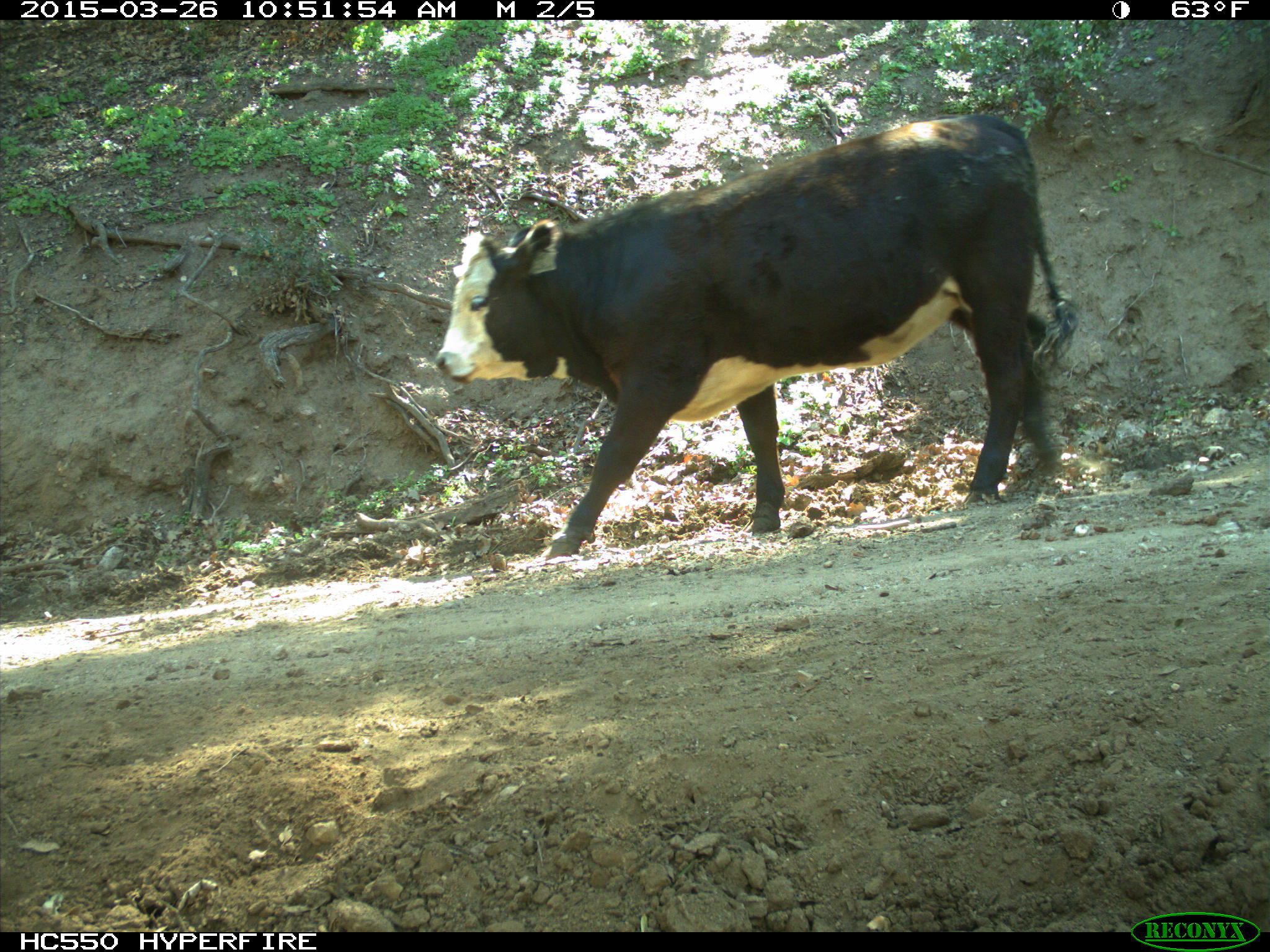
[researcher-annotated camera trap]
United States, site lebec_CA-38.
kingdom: Animalia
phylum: Chordata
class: Mammalia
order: Artiodactyla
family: Bovidae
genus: Bos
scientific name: Bos taurus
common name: domestic cow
Bos taurus (domestic cow).